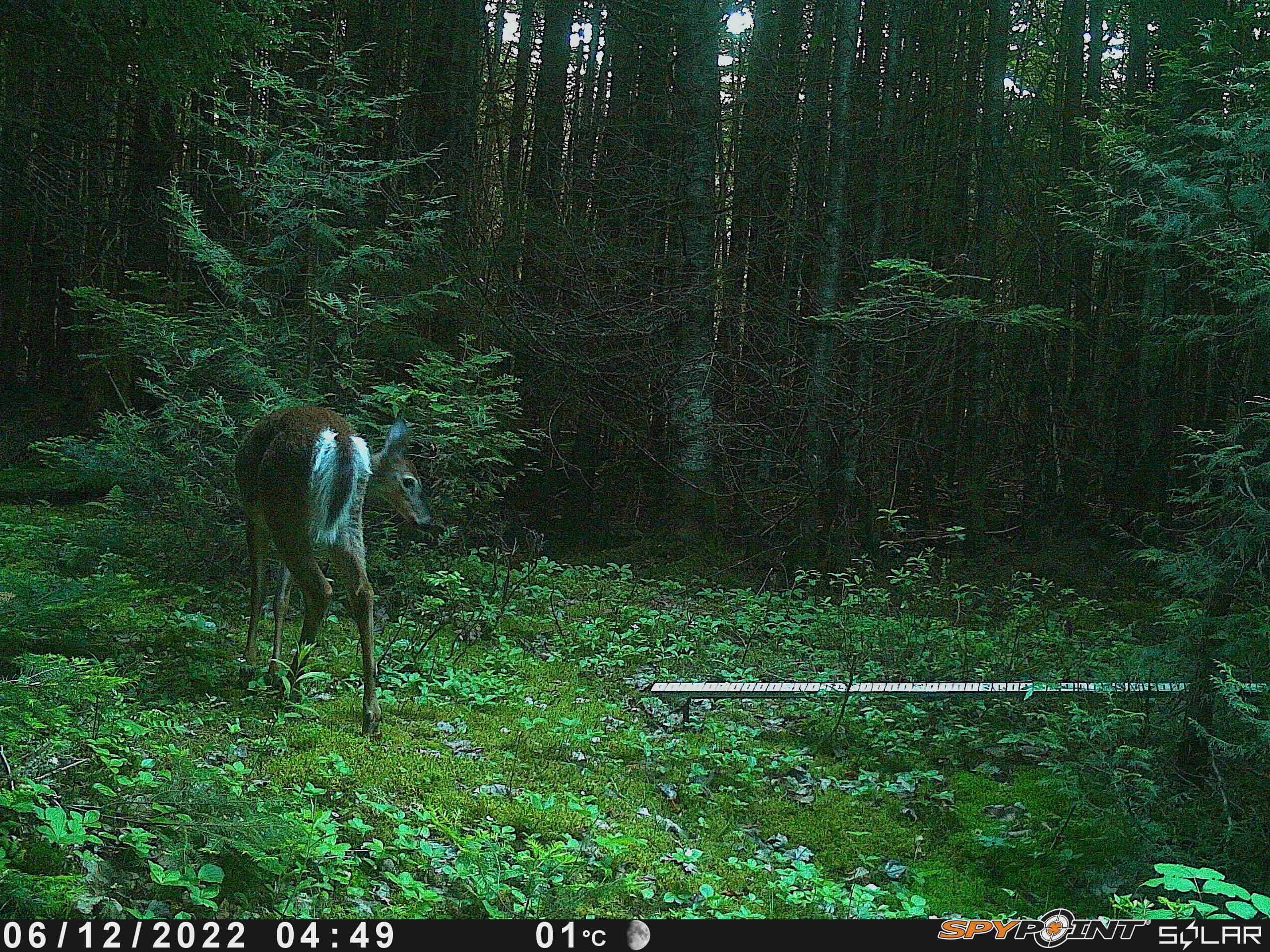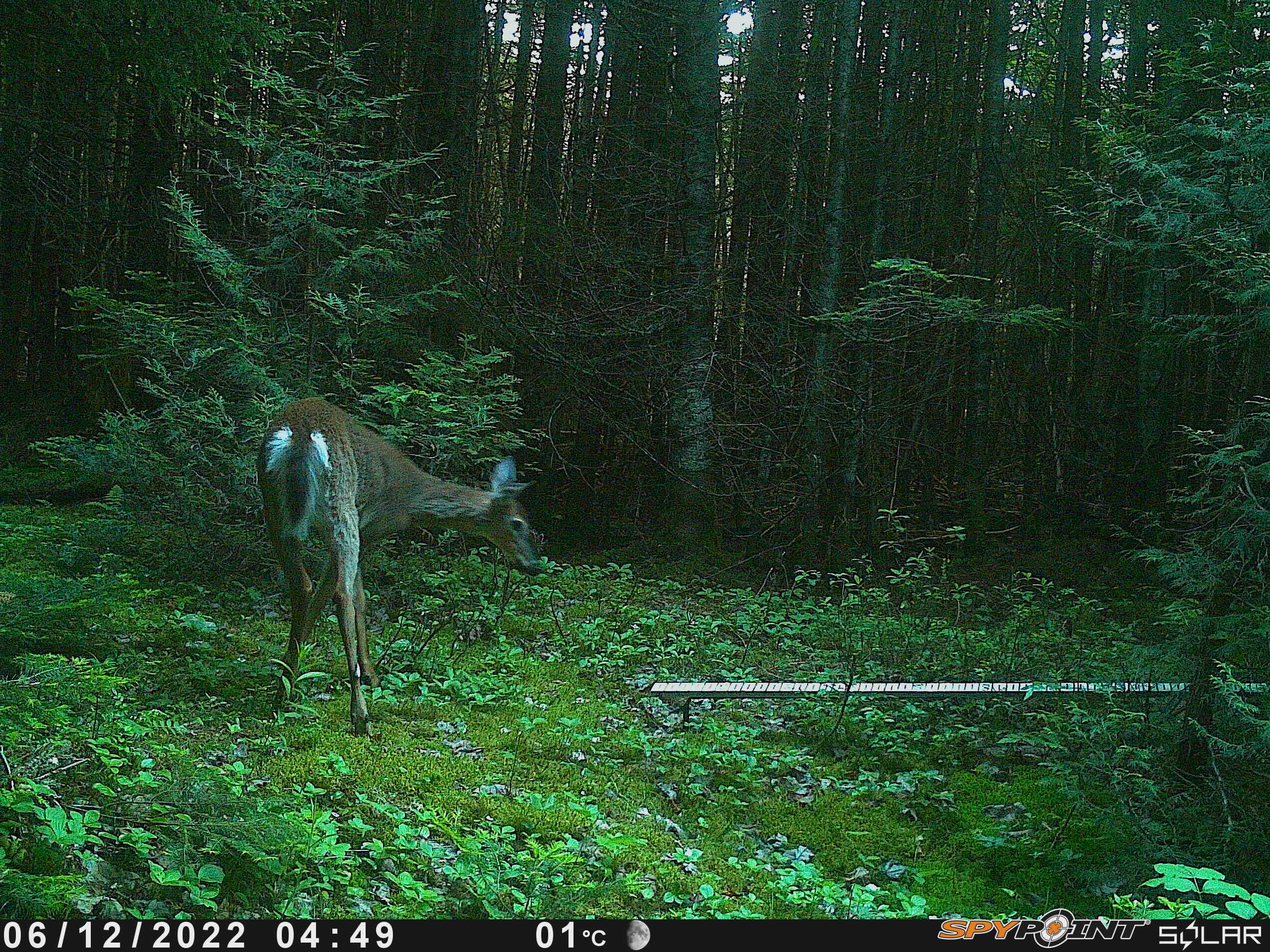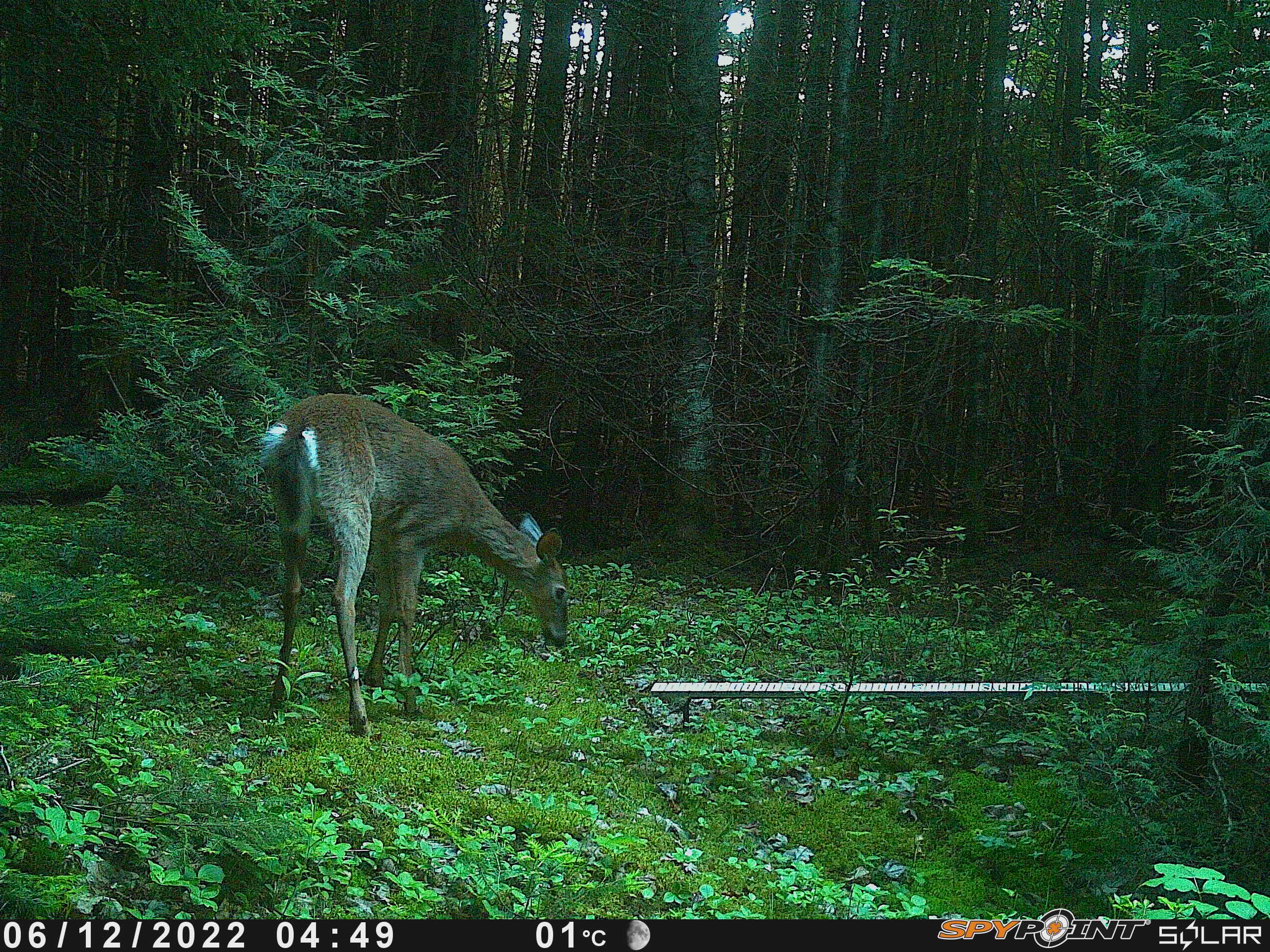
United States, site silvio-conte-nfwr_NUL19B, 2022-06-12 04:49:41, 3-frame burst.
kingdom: Animalia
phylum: Chordata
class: Mammalia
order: Artiodactyla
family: Cervidae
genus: Odocoileus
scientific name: Odocoileus virginianus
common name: white-tailed deer